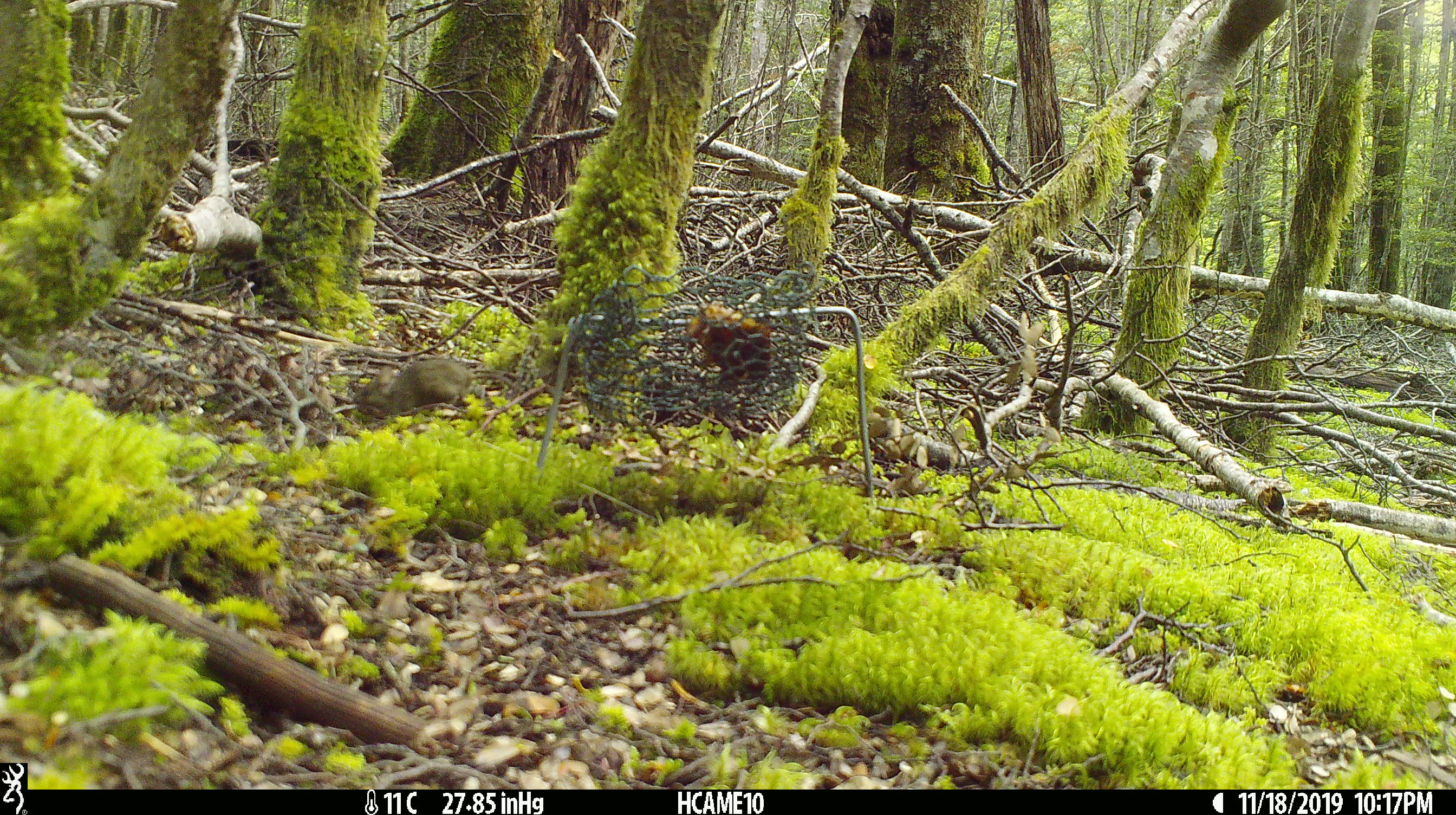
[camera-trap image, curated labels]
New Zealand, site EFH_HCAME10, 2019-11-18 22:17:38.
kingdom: Animalia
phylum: Chordata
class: Mammalia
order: Rodentia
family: Muridae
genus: Mus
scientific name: Mus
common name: mouse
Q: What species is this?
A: Mouse (Mus).